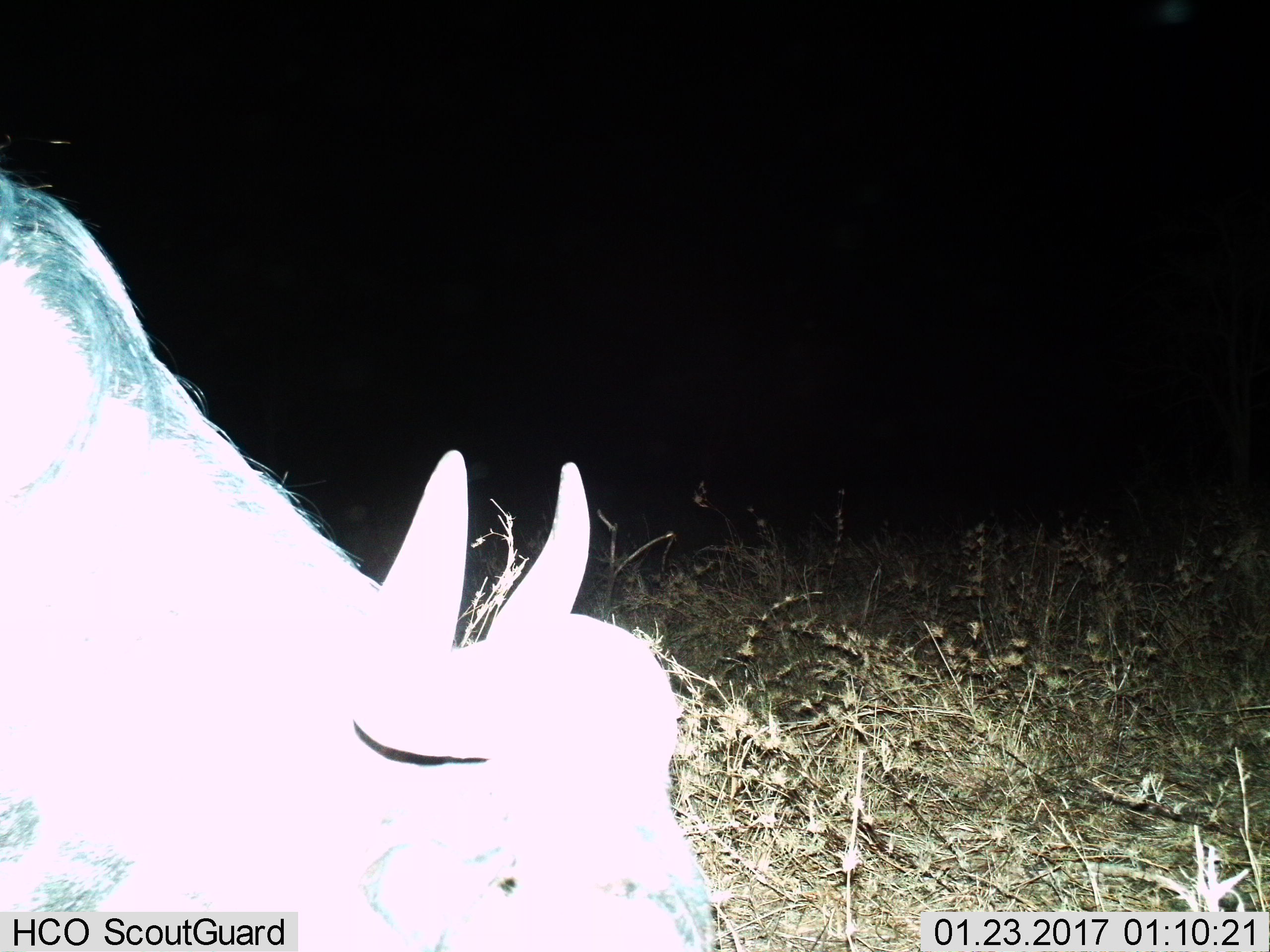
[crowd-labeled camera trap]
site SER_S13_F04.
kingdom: Animalia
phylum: Chordata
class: Mammalia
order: Artiodactyla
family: Bovidae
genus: Syncerus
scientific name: Syncerus caffer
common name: african buffalo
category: buffalo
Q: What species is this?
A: Buffalo (african buffalo) (Syncerus caffer).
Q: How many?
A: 1.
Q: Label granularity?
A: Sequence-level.